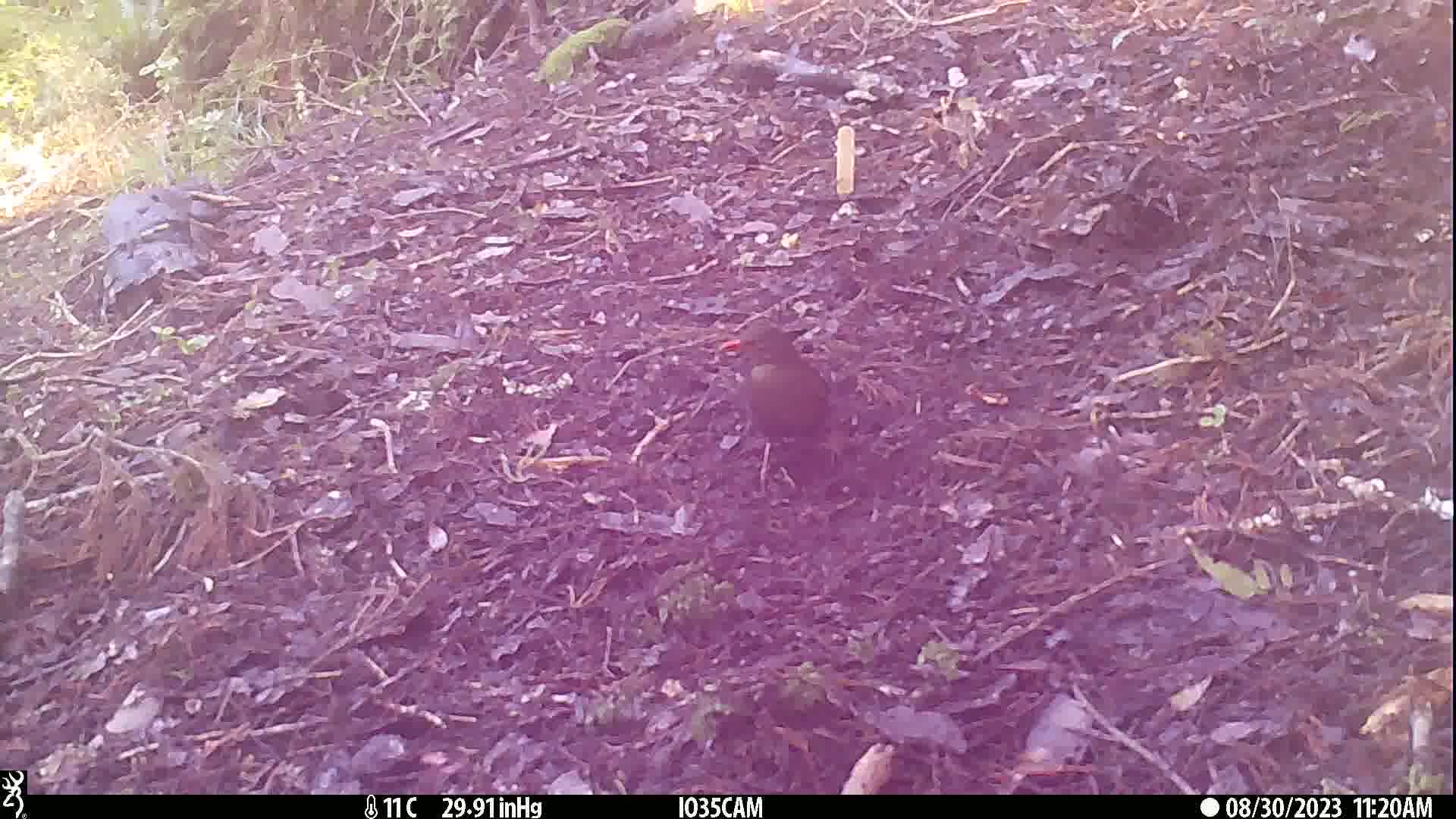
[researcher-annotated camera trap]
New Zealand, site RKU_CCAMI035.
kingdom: Animalia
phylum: Chordata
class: Aves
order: Passeriformes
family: Turdidae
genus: Turdus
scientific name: Turdus merula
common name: eurasian blackbird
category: blackbird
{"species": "blackbird (eurasian blackbird) (Turdus merula)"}